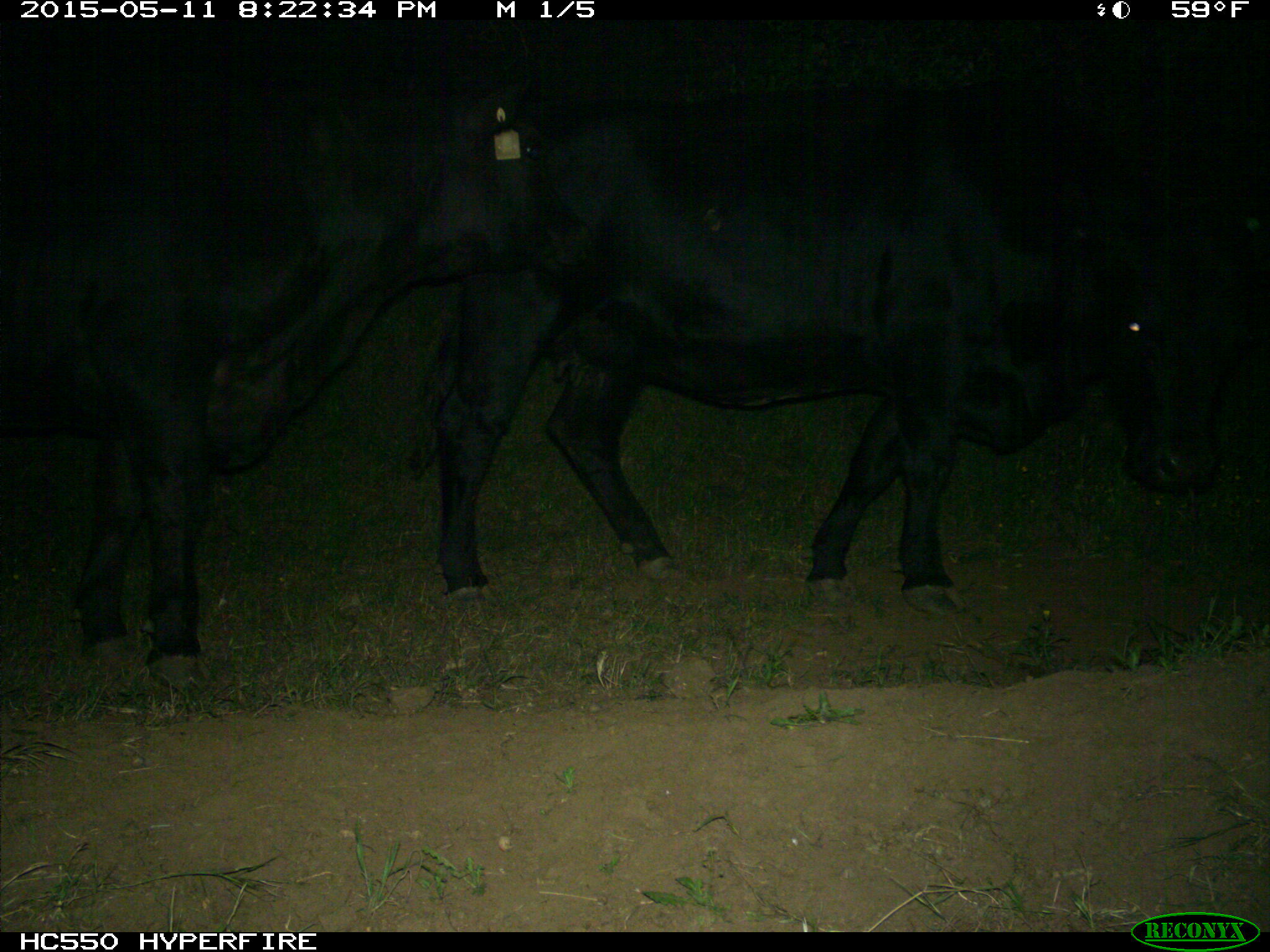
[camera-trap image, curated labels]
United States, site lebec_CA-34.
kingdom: Animalia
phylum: Chordata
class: Mammalia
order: Artiodactyla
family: Bovidae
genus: Bos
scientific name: Bos taurus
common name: domestic cow